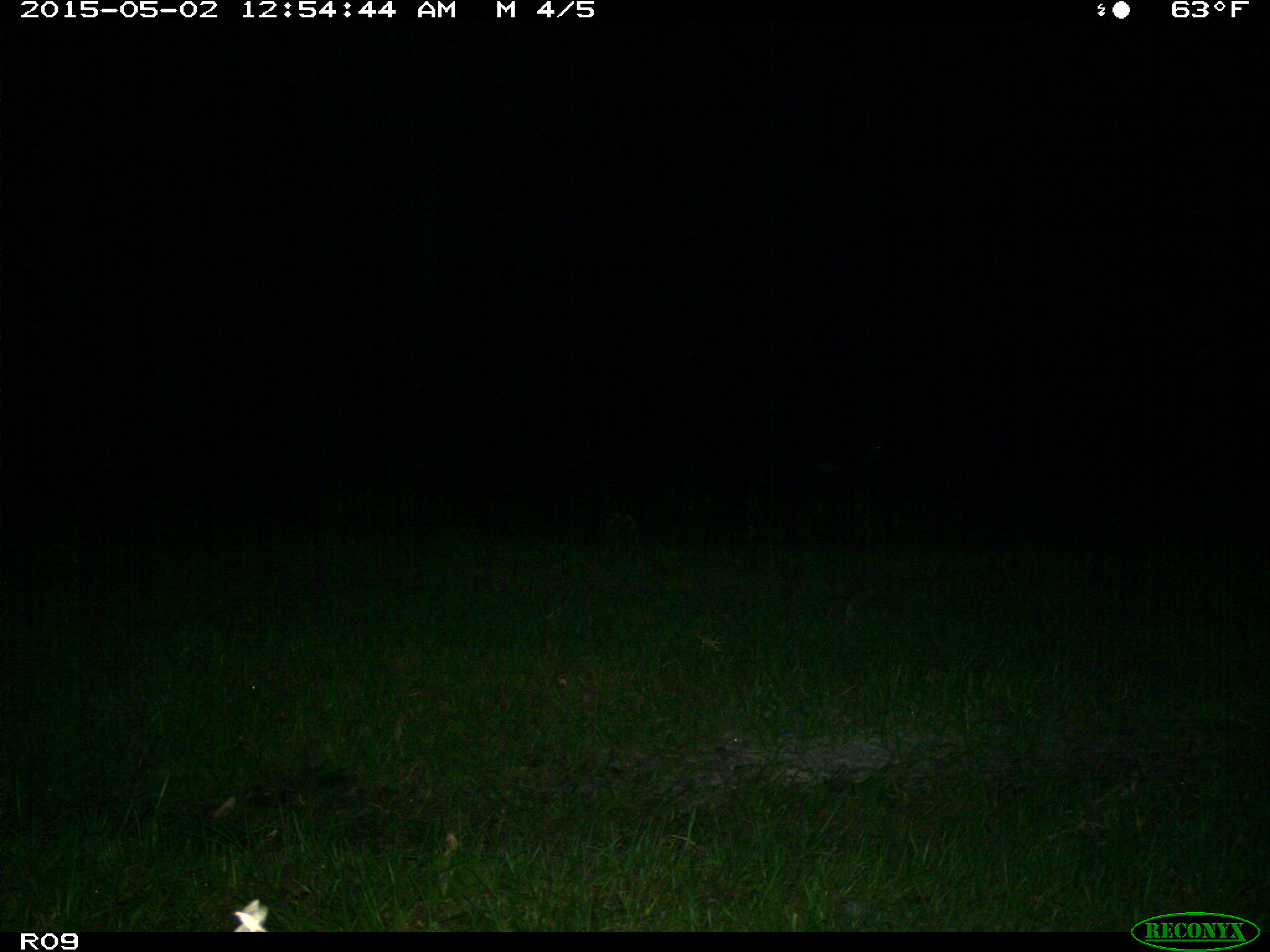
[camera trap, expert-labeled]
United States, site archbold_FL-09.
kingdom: Animalia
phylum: Chordata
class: Mammalia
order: Artiodactyla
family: Bovidae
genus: Bos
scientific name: Bos taurus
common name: domestic cow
Bos taurus (domestic cow).